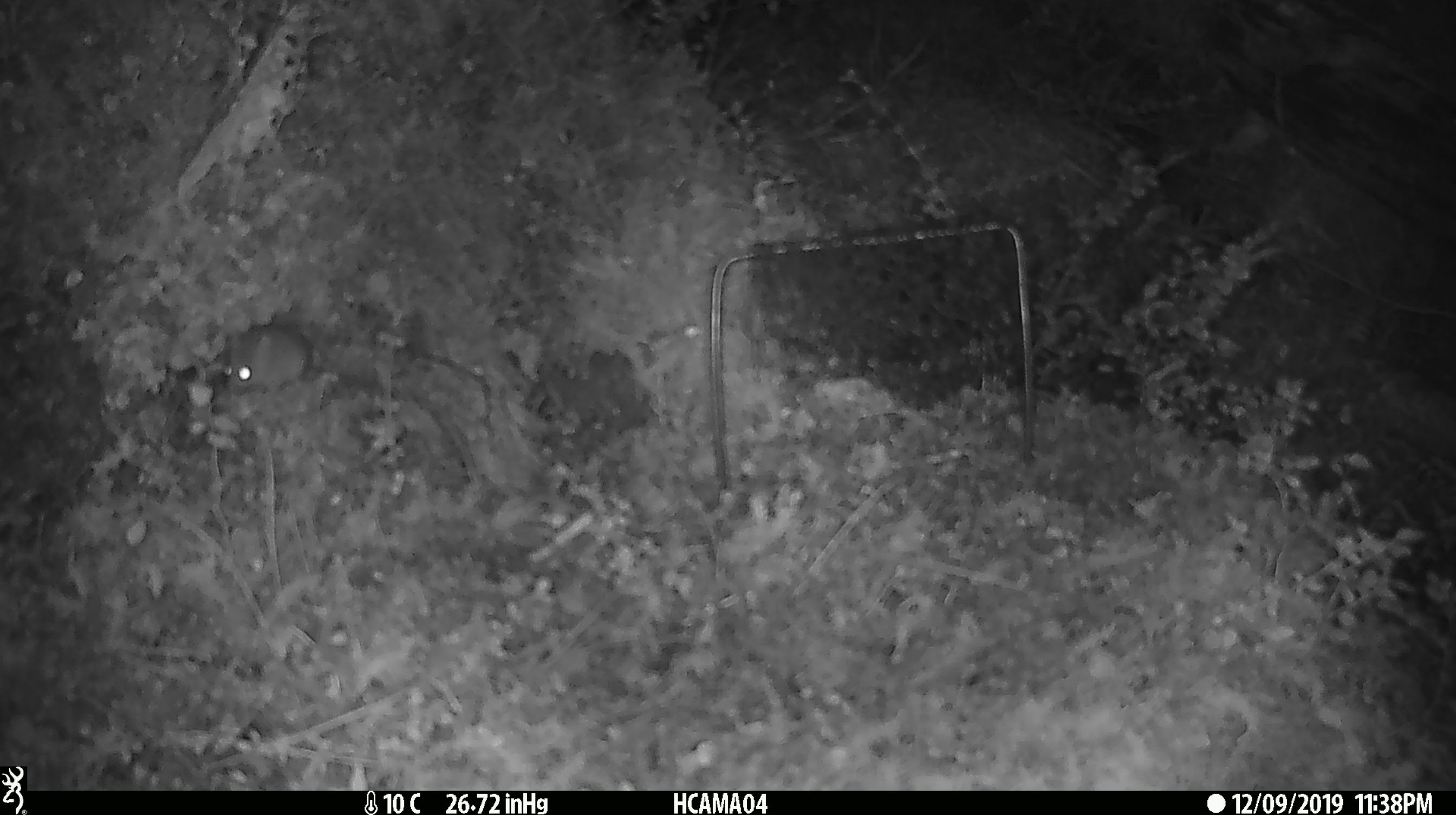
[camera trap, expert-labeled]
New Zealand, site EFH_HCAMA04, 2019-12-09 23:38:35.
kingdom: Animalia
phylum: Chordata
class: Mammalia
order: Rodentia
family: Muridae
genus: Mus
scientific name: Mus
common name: mouse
Mouse (Mus).